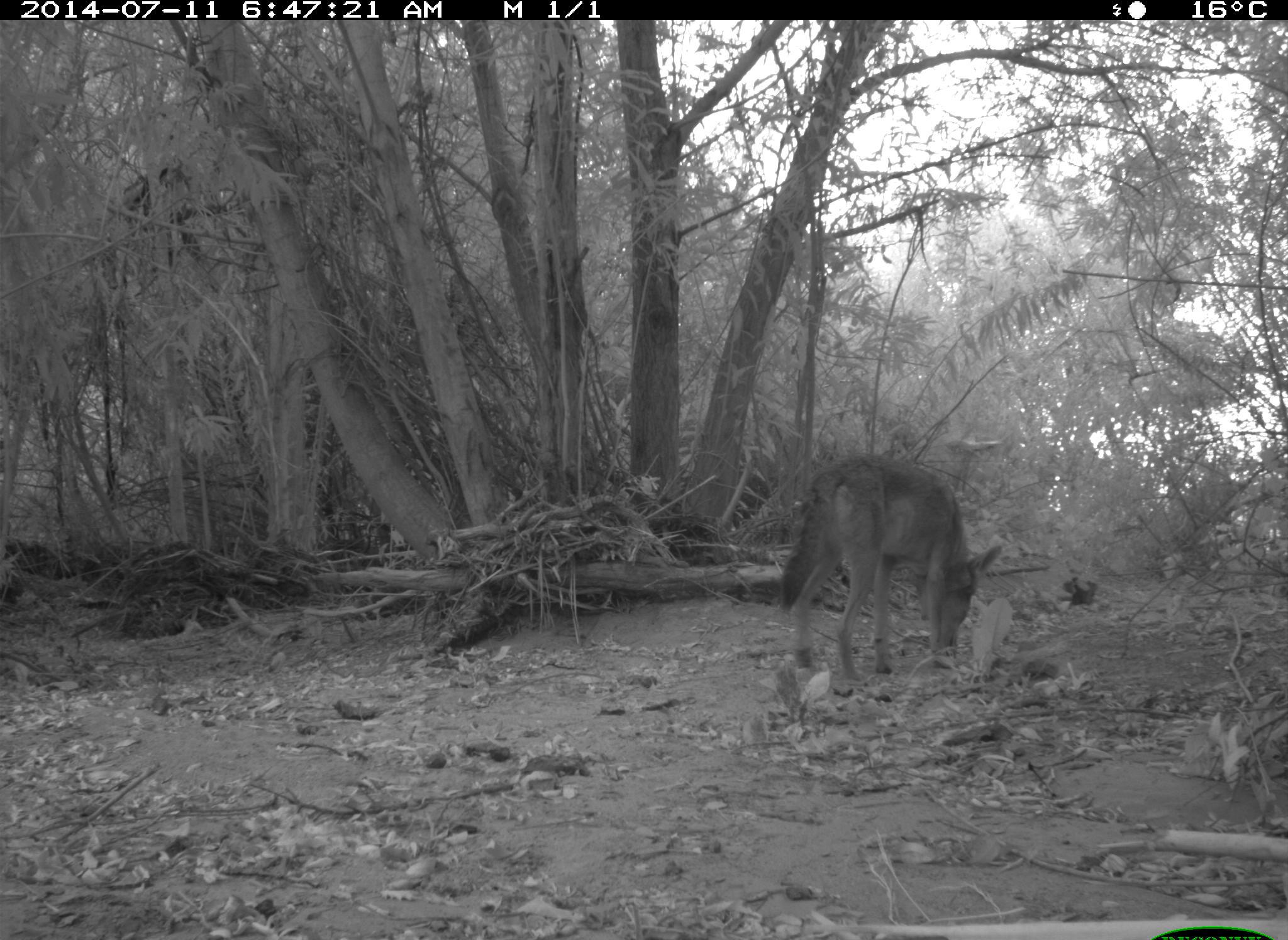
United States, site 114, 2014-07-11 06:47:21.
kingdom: Animalia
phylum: Chordata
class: Mammalia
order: Carnivora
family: Canidae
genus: Canis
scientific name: Canis latrans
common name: coyote